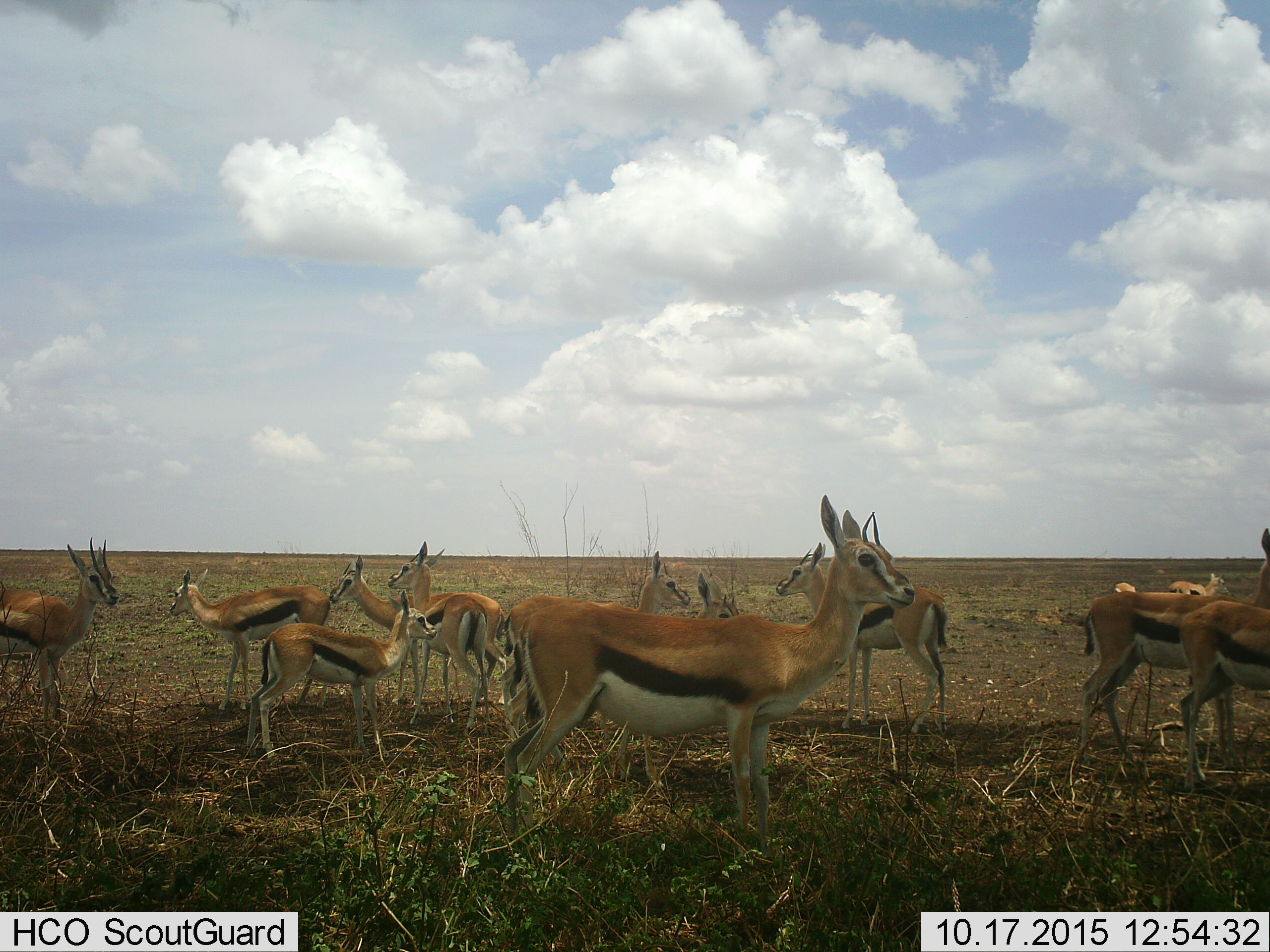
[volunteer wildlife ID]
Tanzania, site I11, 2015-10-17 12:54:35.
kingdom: Animalia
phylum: Chordata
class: Mammalia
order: Artiodactyla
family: Bovidae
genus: Eudorcas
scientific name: Eudorcas thomsonii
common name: thomson's gazelle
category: gazellethomsons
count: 11-50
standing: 100%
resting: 0%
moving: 10%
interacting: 0%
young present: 50%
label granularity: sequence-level